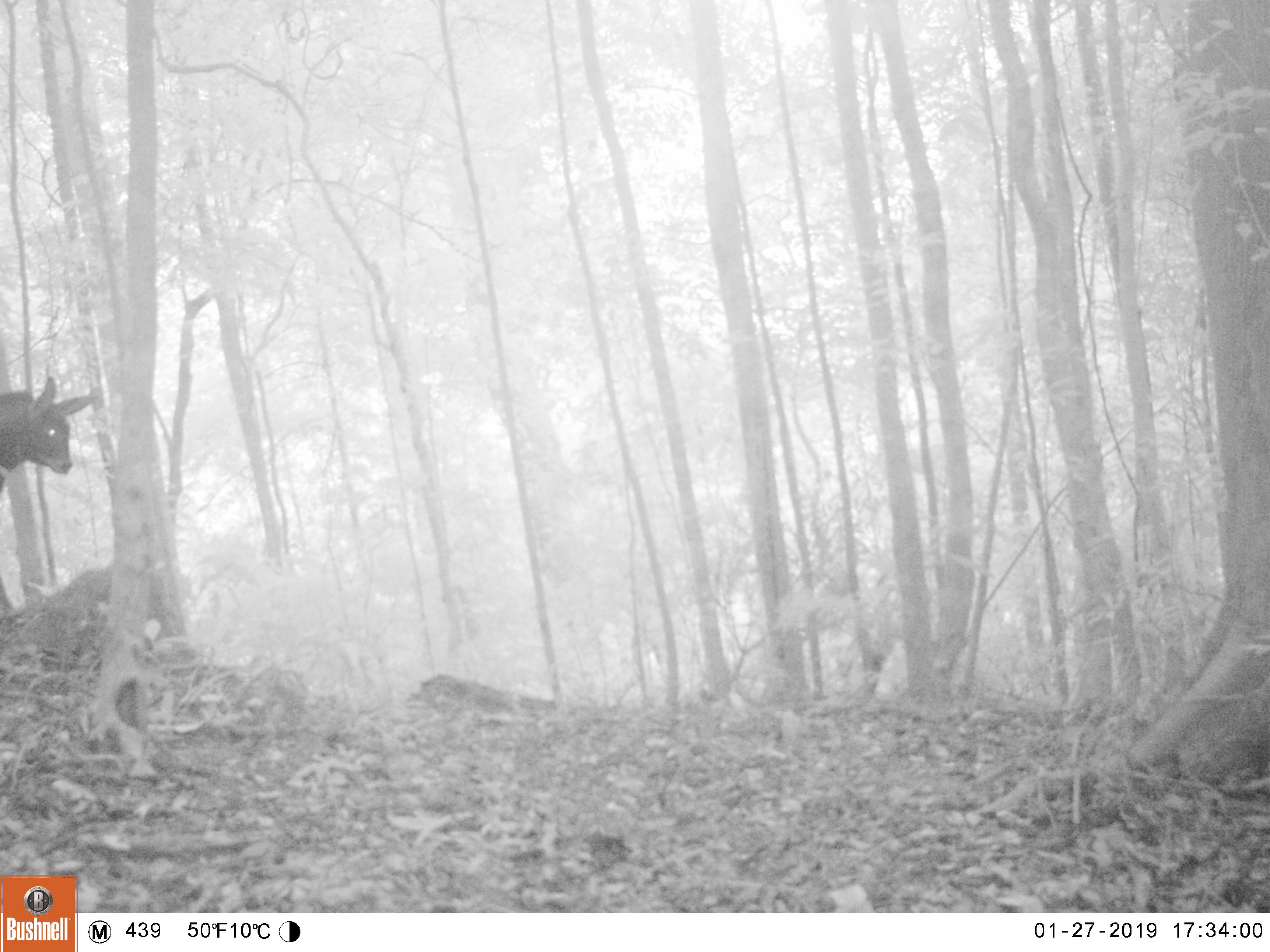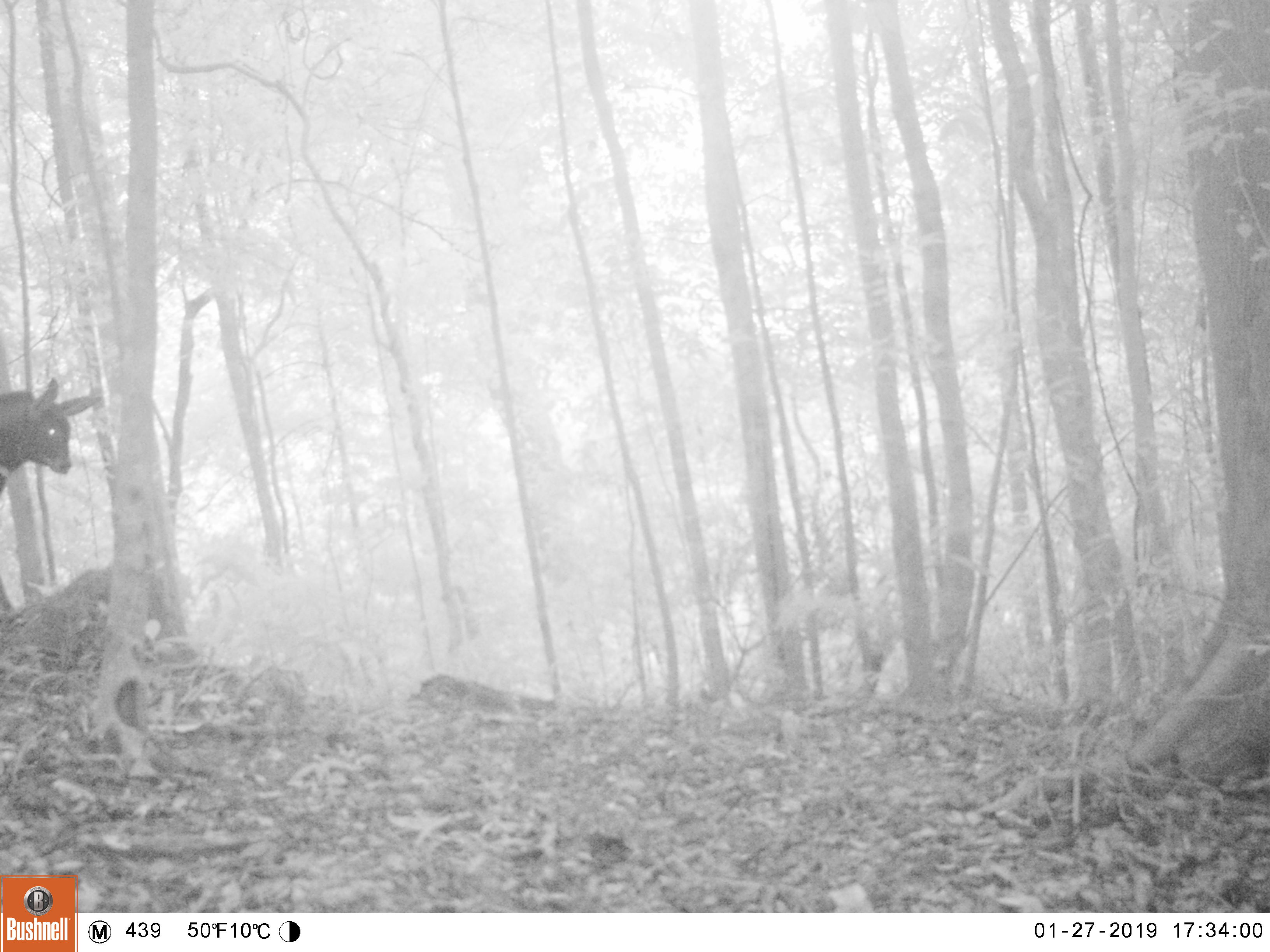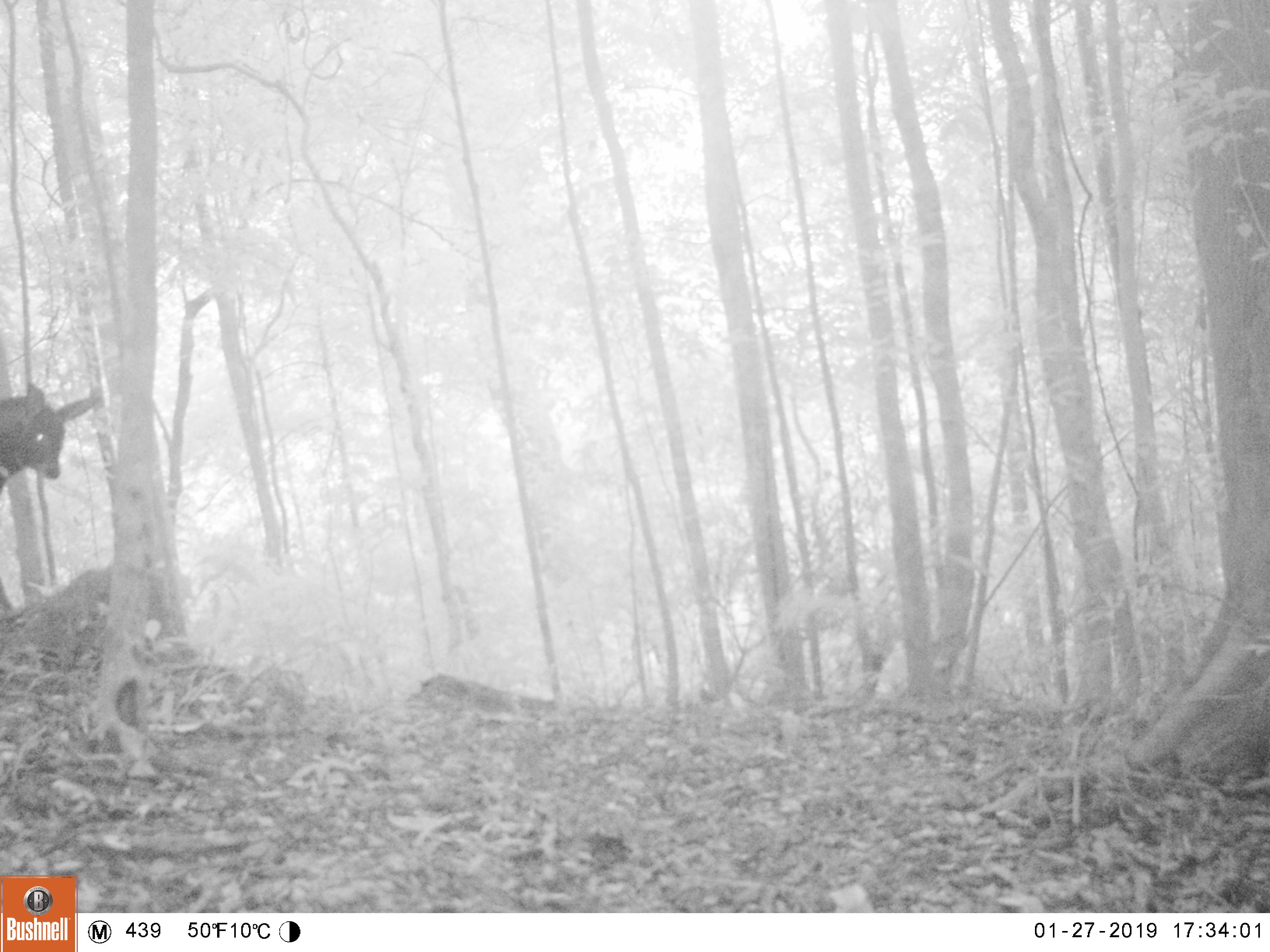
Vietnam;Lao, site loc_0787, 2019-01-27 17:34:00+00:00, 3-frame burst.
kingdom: Animalia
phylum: Chordata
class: Mammalia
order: Artiodactyla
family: Bovidae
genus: Capricornis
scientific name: Capricornis sumatraensis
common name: chinese serow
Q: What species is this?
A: Chinese serow (Capricornis sumatraensis).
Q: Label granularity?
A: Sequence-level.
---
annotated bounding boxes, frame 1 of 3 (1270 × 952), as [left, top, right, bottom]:
chinese serow: [0, 373, 102, 496]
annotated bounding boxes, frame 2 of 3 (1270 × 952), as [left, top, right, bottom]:
chinese serow: [0, 372, 106, 499]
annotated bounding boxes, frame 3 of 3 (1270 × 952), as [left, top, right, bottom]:
chinese serow: [0, 380, 101, 494]